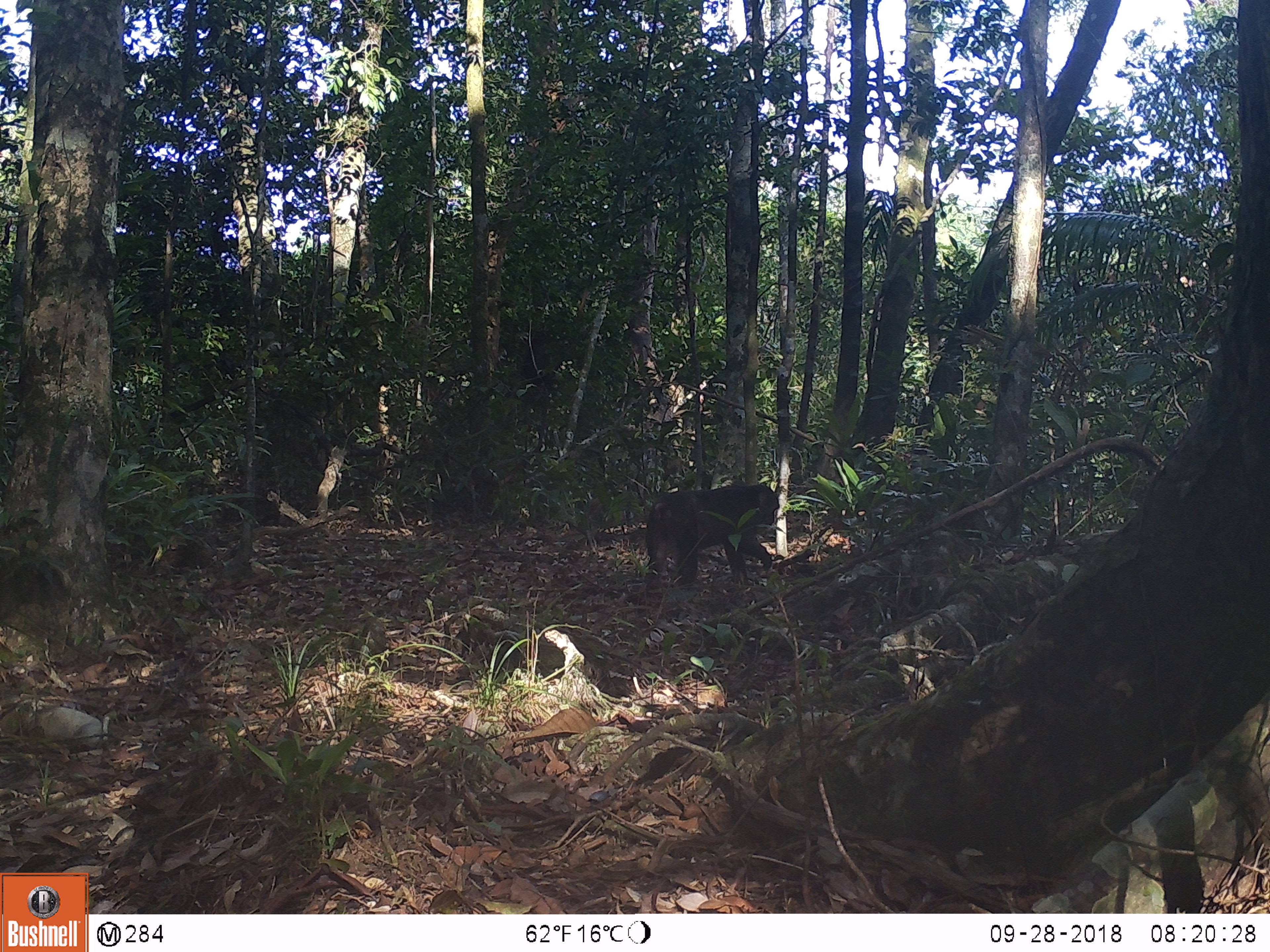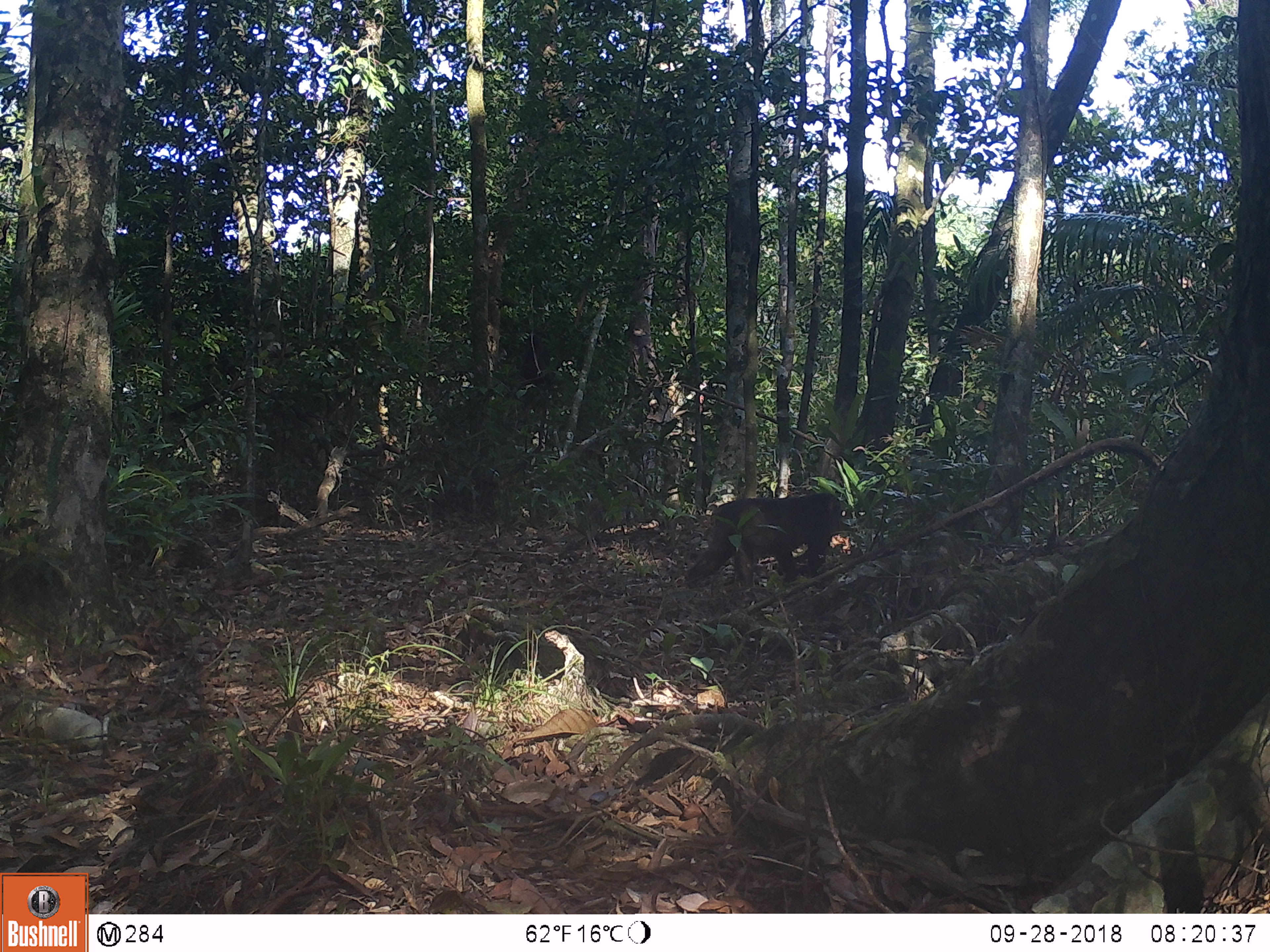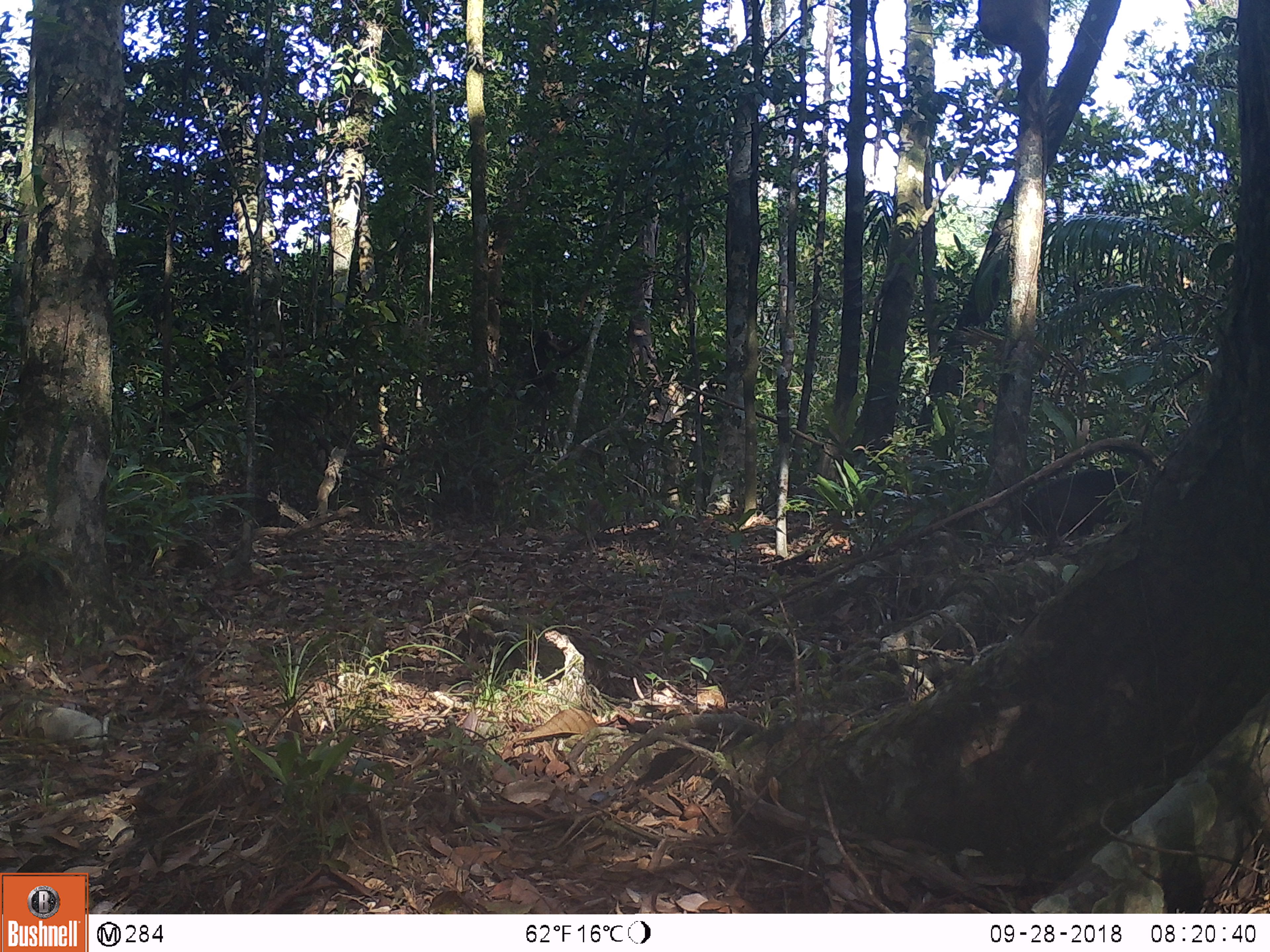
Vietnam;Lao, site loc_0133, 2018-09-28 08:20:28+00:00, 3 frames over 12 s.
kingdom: Animalia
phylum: Chordata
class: Mammalia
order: Primates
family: Cercopithecidae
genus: Macaca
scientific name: Macaca arctoides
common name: stump-tailed macaque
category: stump tailed macaque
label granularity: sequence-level